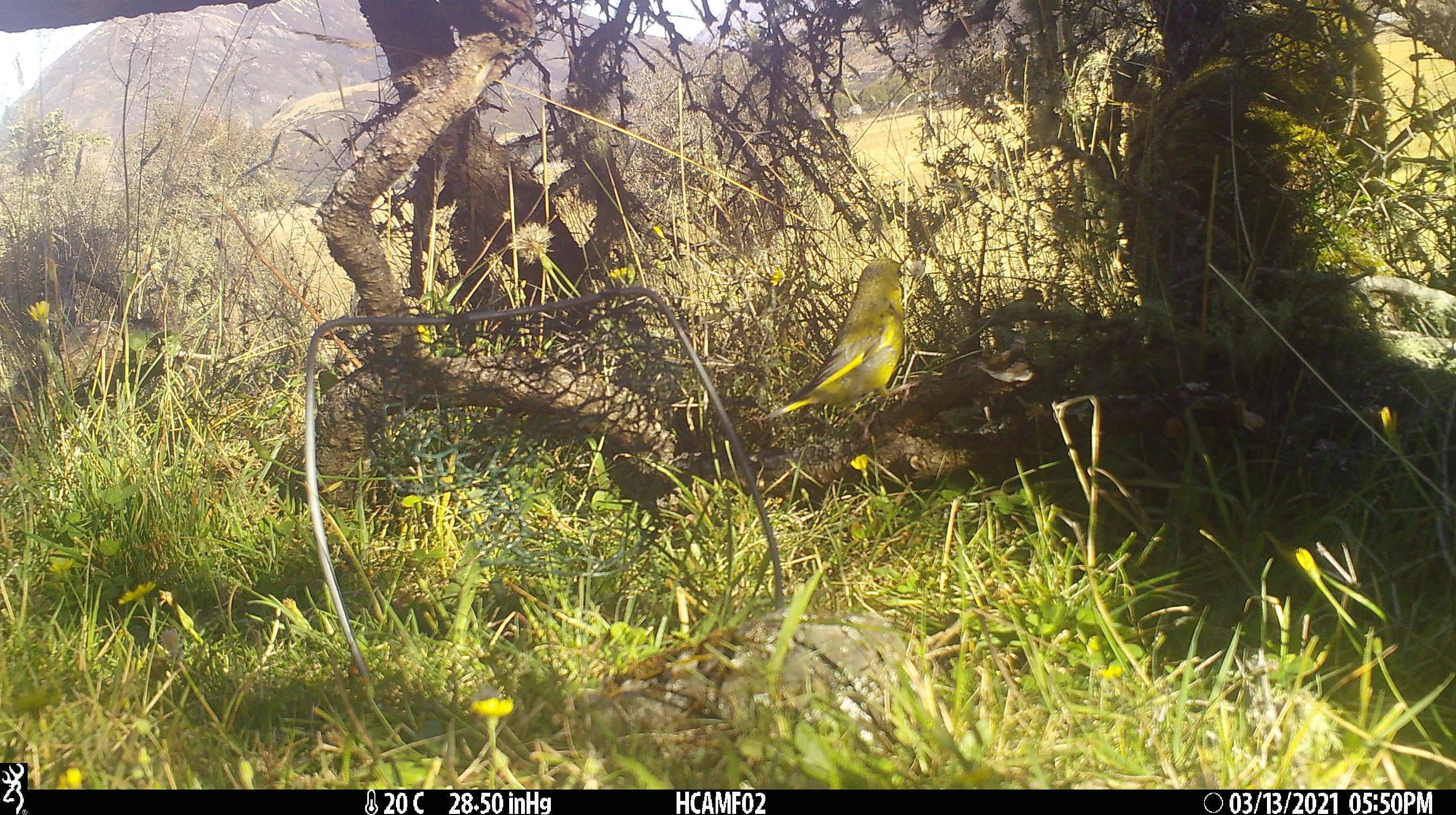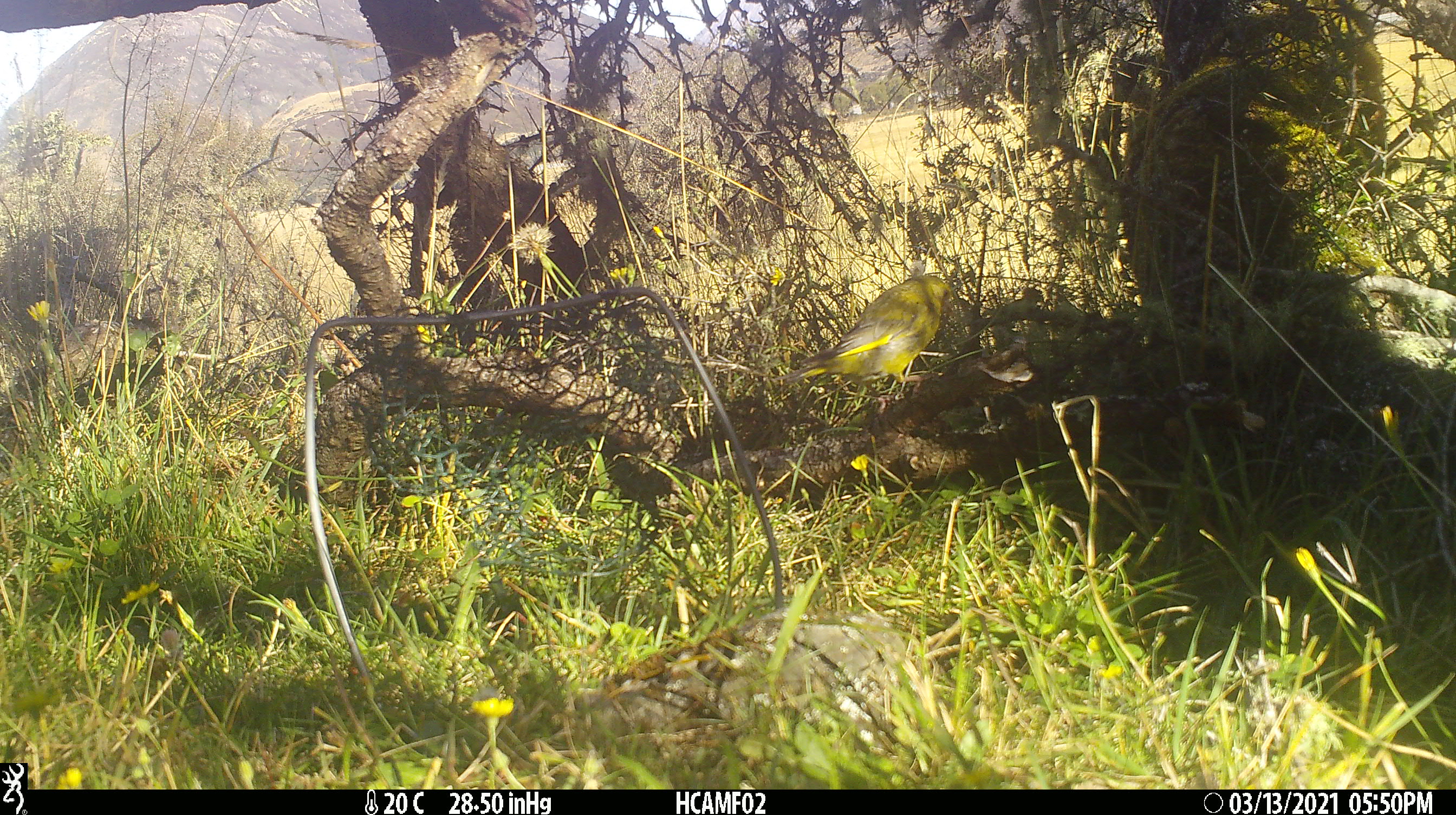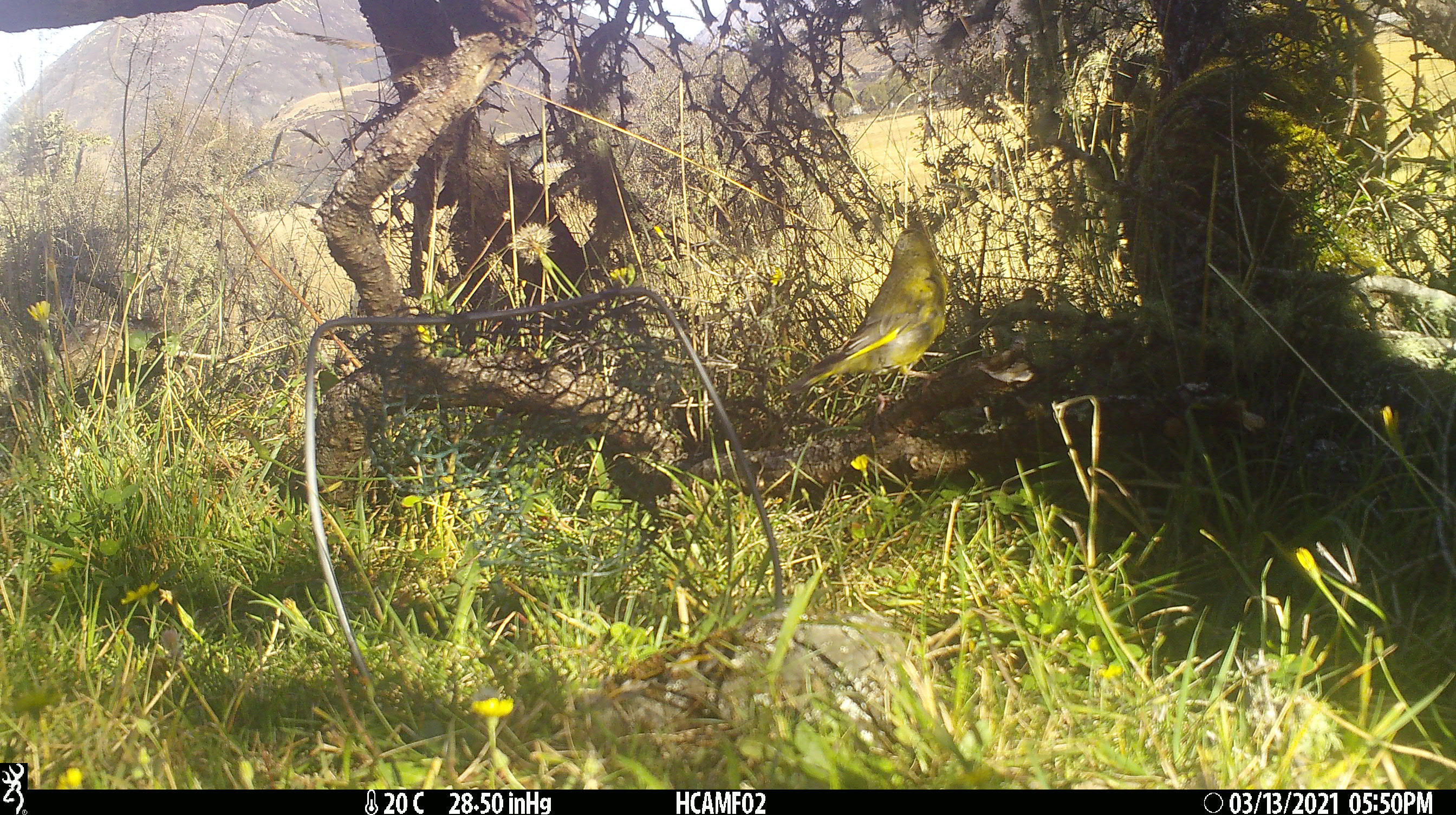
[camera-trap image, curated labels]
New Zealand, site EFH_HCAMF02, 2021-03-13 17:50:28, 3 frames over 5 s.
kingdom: Animalia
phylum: Chordata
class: Aves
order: Passeriformes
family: Fringillidae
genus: Chloris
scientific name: Chloris chloris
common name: greenfinch